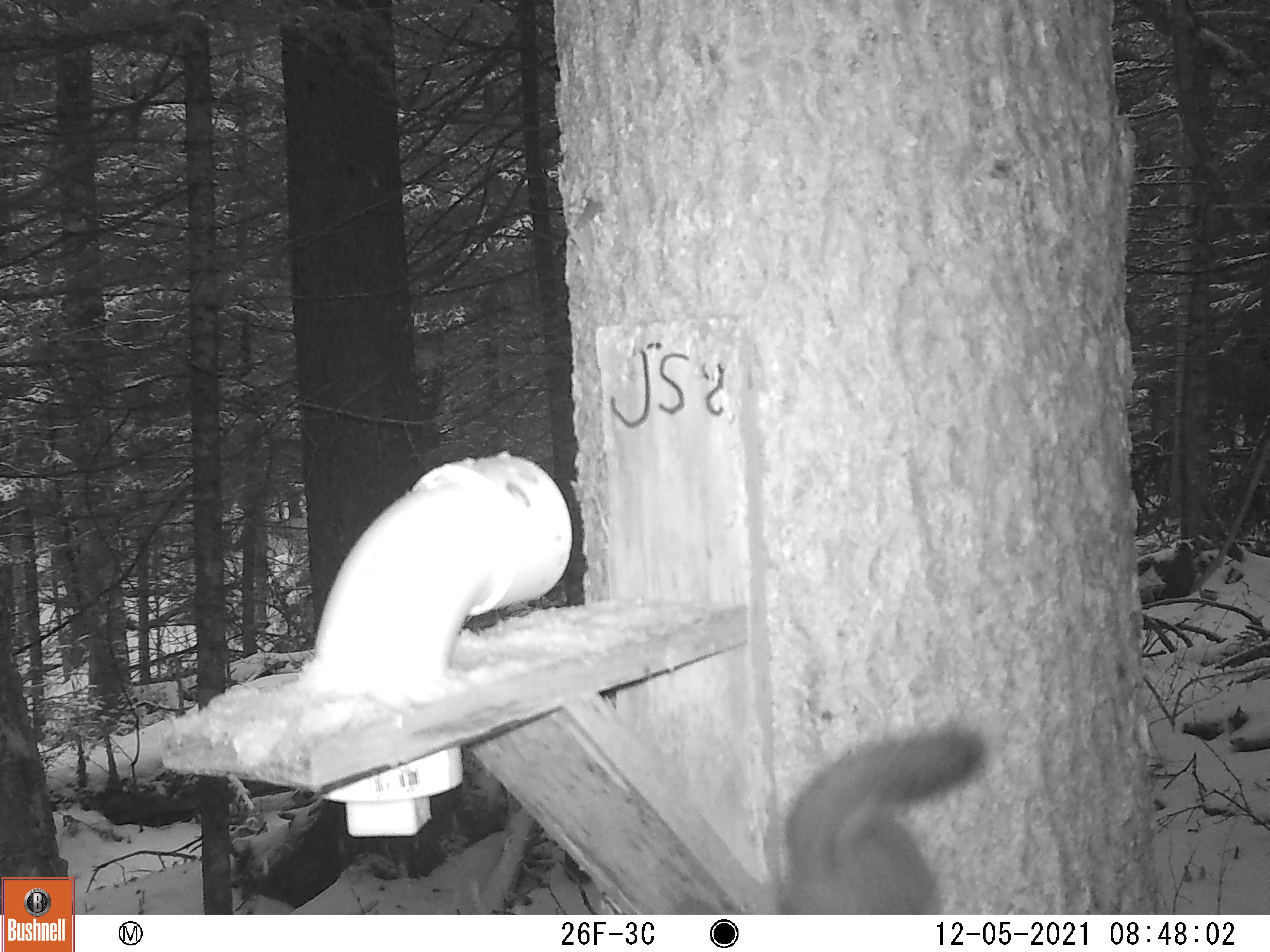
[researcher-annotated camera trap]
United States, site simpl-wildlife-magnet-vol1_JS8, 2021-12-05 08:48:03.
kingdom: Animalia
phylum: Chordata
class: Mammalia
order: Rodentia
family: Sciuridae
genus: Tamiasciurus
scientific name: Tamiasciurus hudsonicus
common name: red squirrel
Red squirrel (Tamiasciurus hudsonicus).